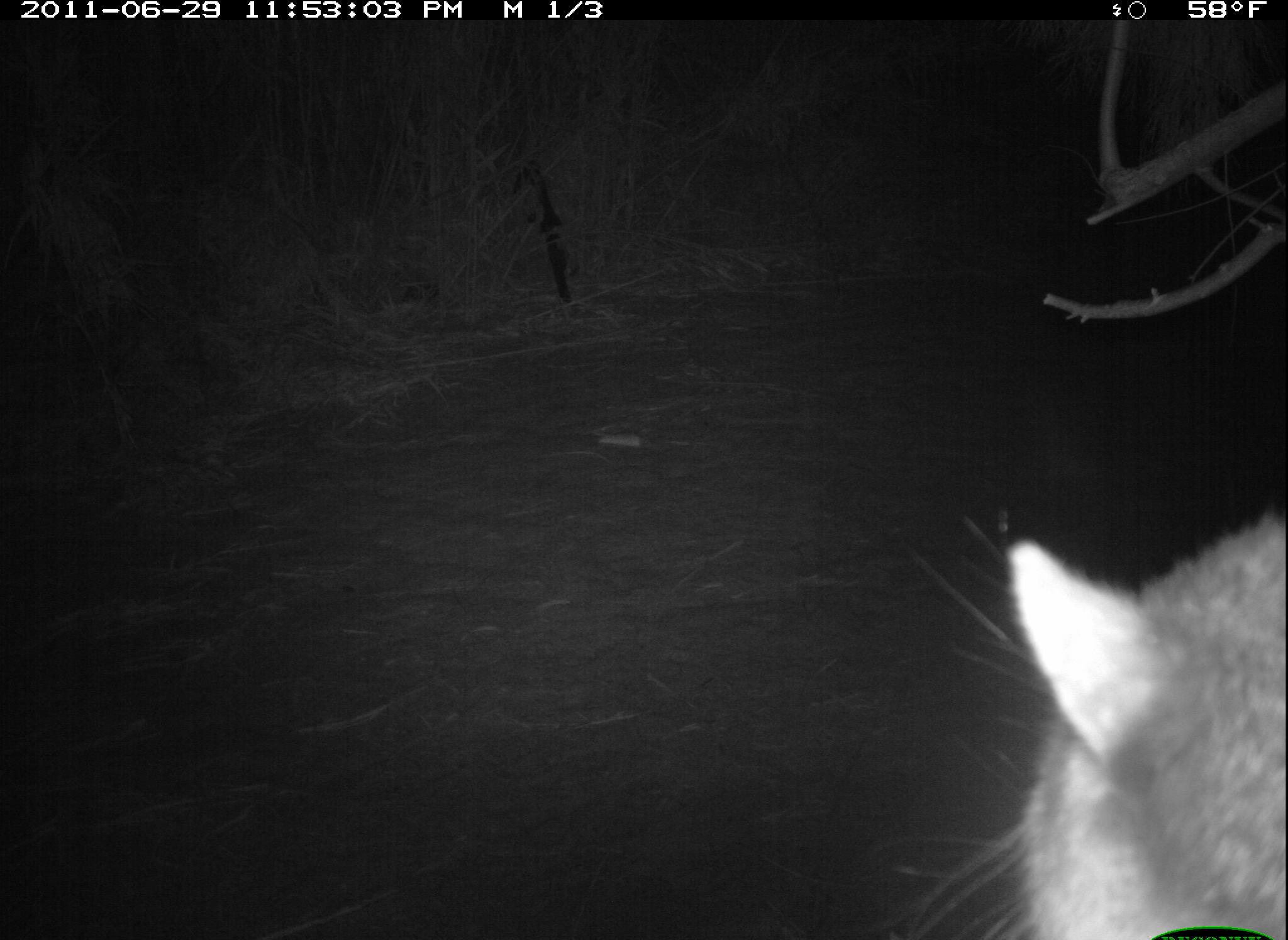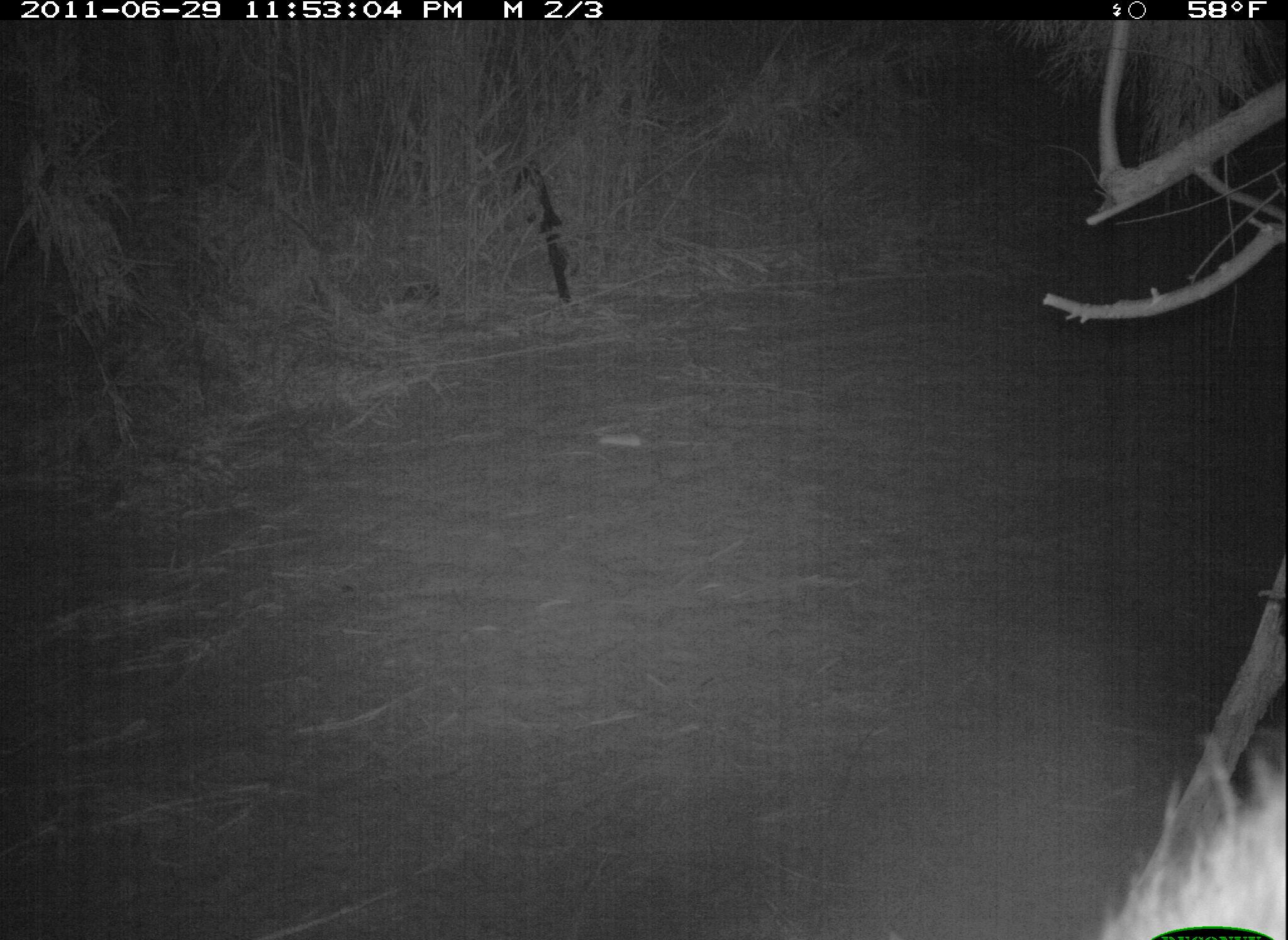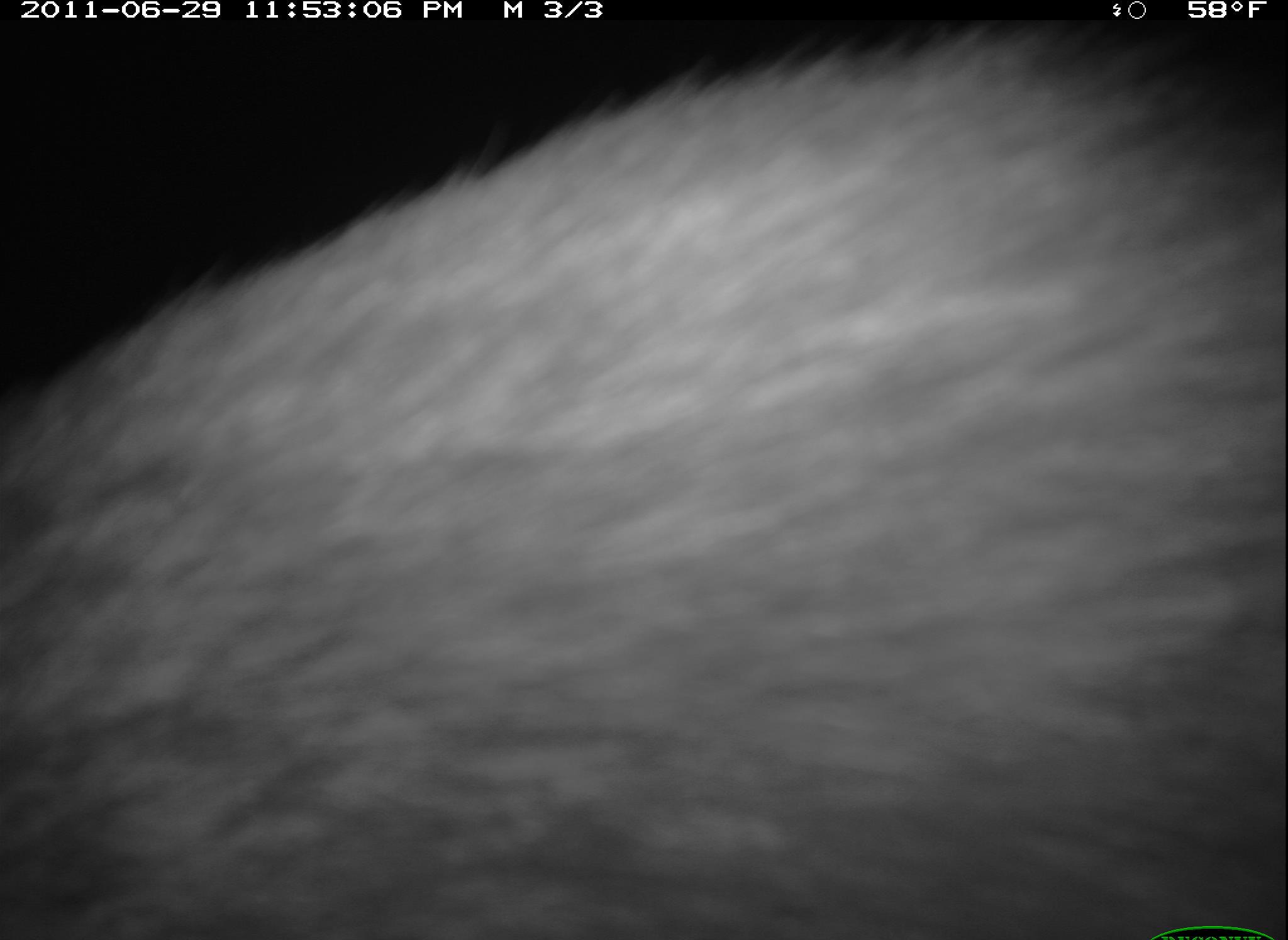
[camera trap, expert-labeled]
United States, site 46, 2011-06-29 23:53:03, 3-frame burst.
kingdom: Animalia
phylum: Chordata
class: Mammalia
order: Carnivora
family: Procyonidae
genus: Procyon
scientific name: Procyon lotor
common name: raccoon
Raccoon (Procyon lotor).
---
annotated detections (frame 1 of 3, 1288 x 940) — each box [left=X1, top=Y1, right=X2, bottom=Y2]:
raccoon: [left=934, top=453, right=1285, bottom=936]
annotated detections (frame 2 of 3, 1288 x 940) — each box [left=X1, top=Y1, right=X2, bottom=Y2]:
raccoon: [left=1066, top=714, right=1282, bottom=939]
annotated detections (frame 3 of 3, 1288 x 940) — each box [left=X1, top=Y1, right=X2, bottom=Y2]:
raccoon: [left=5, top=27, right=1283, bottom=940]